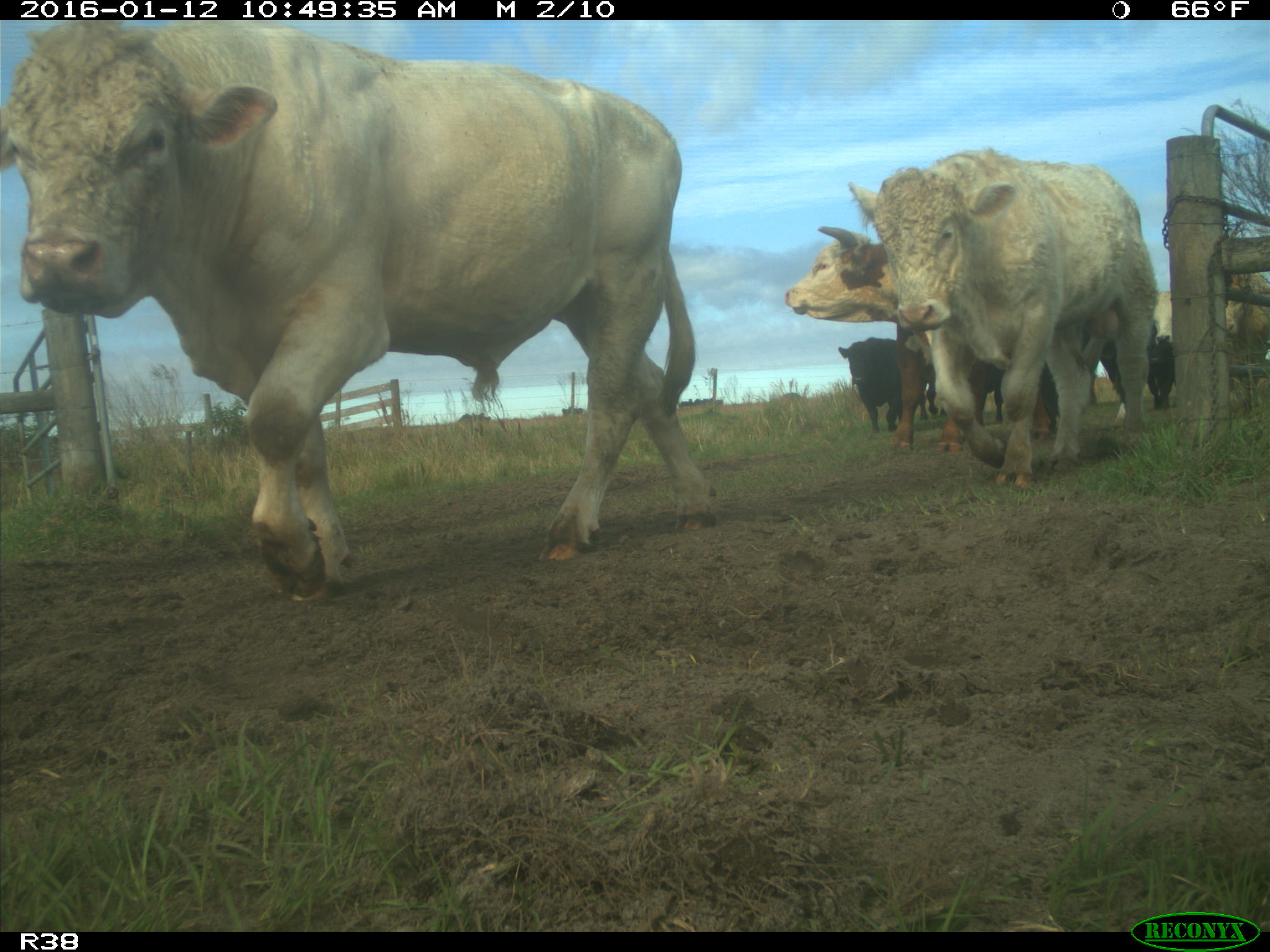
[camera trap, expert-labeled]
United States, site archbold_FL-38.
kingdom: Animalia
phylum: Chordata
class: Mammalia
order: Artiodactyla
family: Bovidae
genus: Bos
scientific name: Bos taurus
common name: domestic cow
Bos taurus (domestic cow).